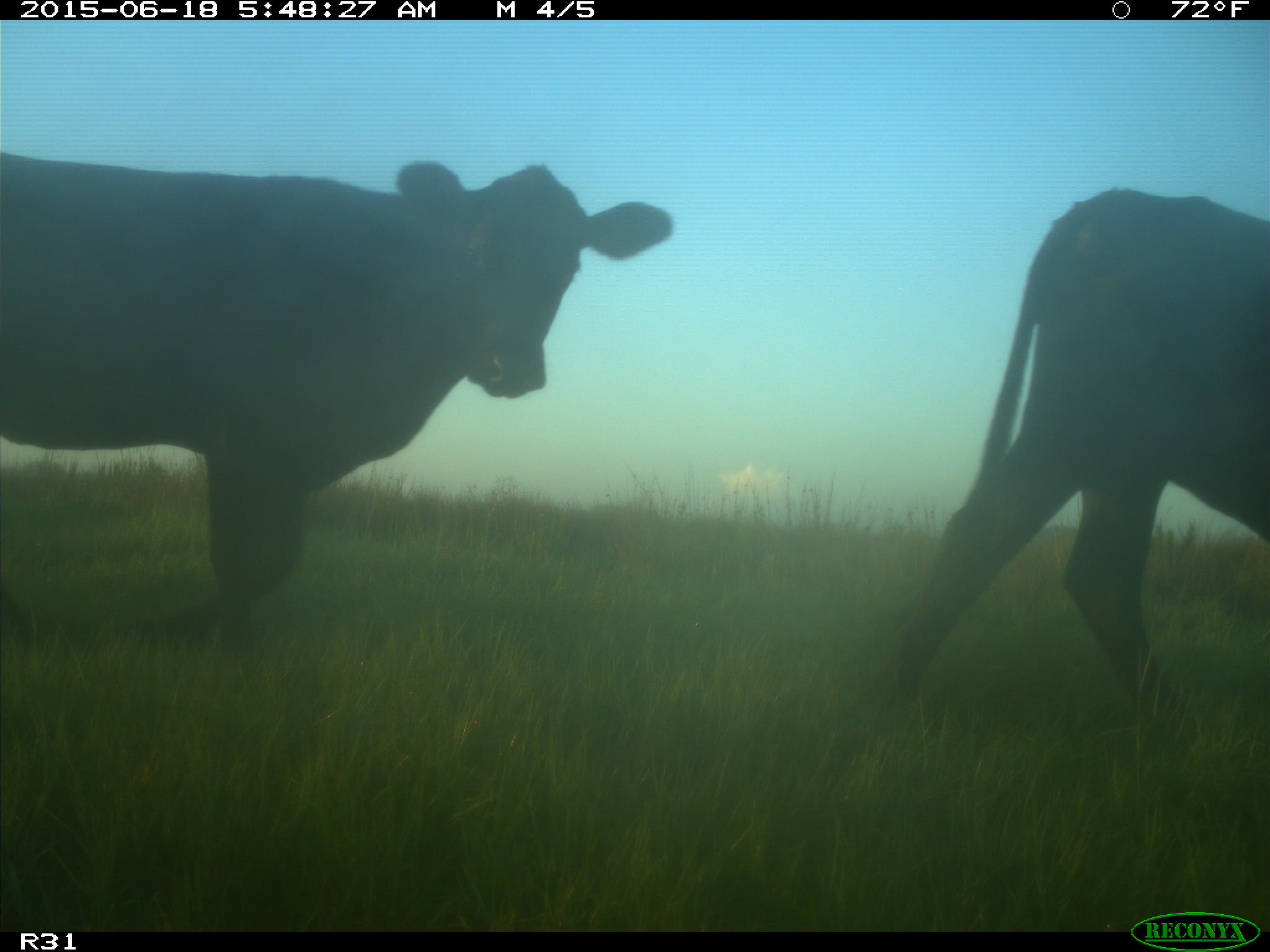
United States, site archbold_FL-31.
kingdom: Animalia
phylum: Chordata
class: Mammalia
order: Artiodactyla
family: Bovidae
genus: Bos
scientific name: Bos taurus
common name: domestic cow